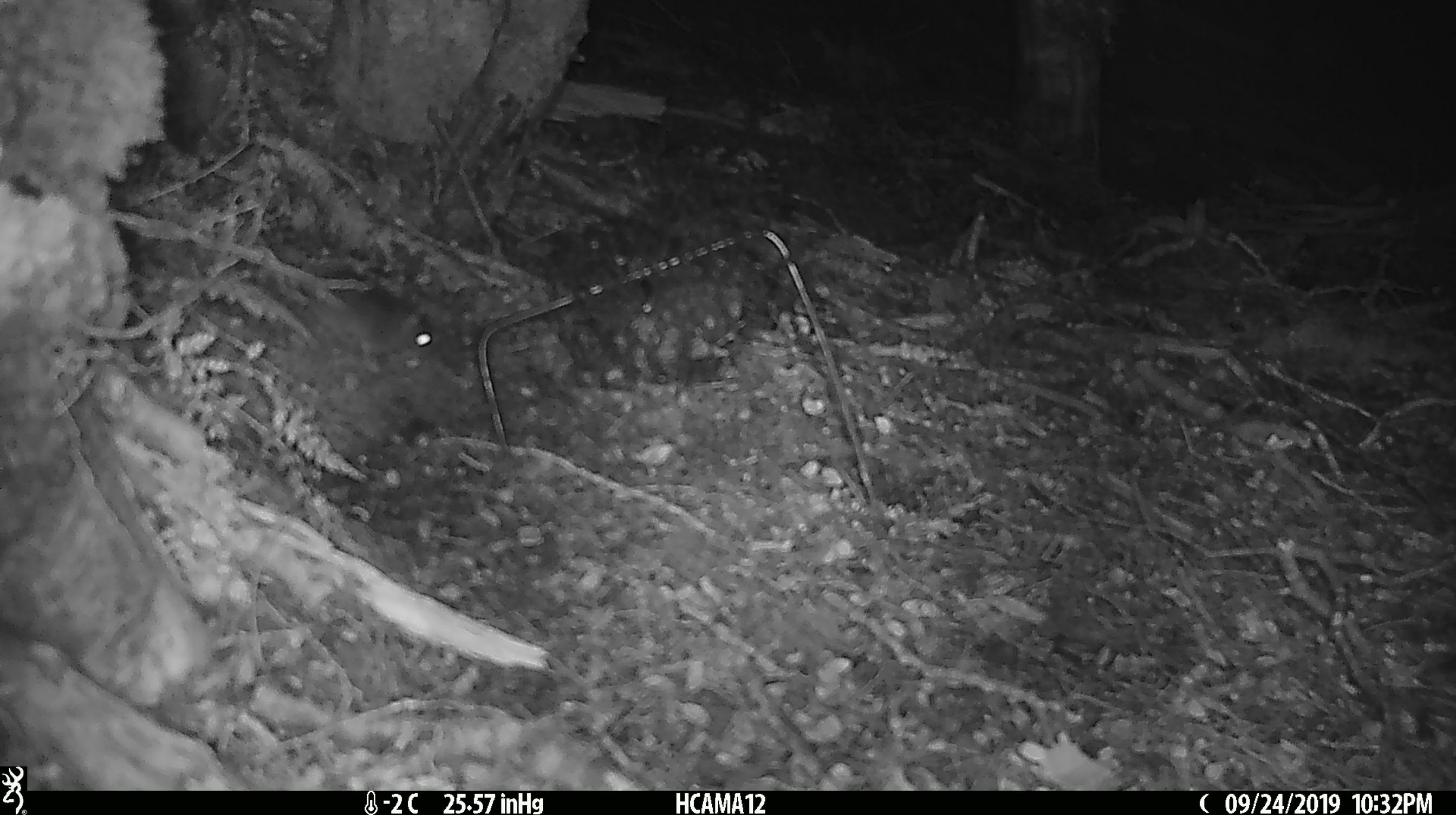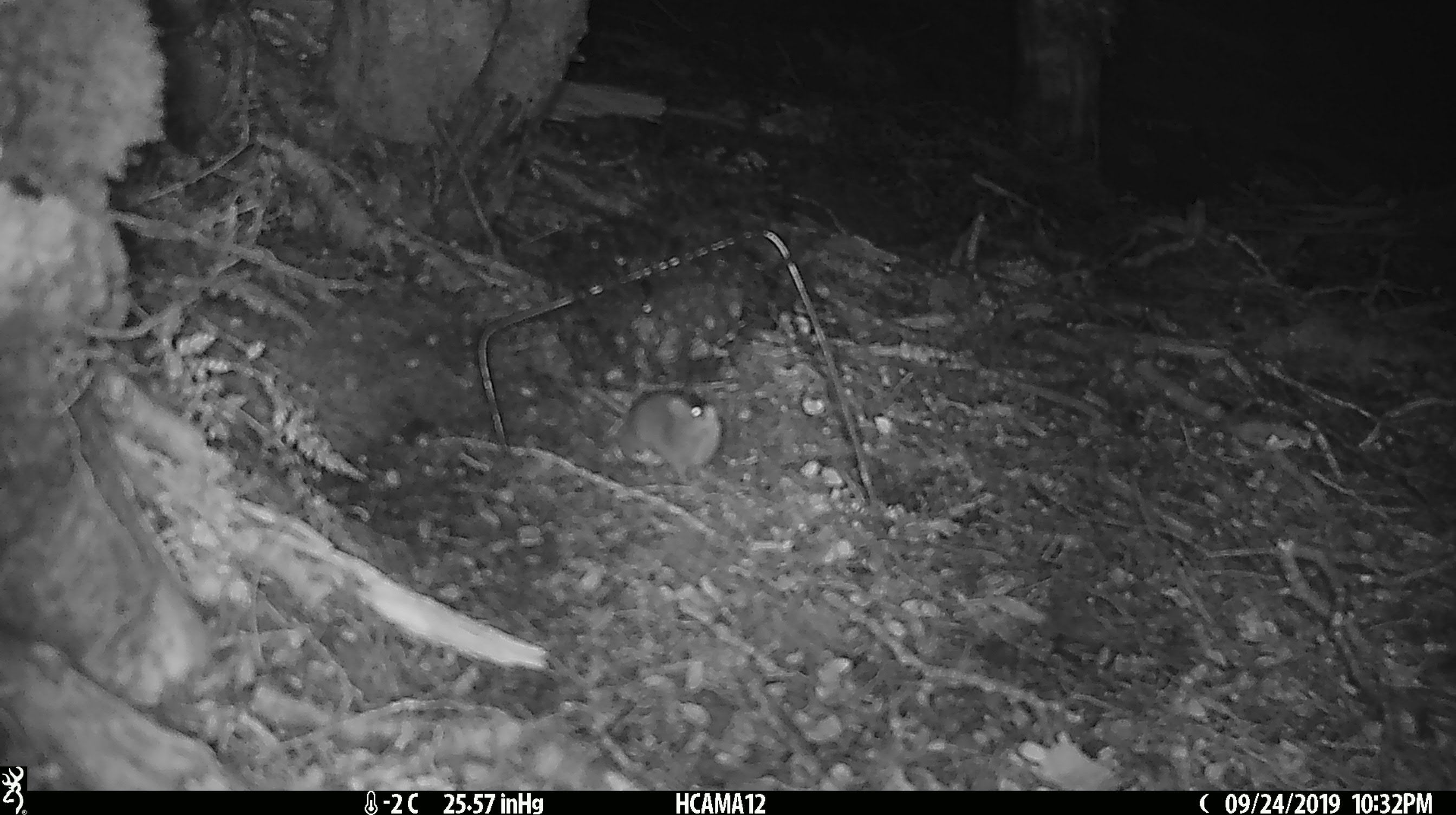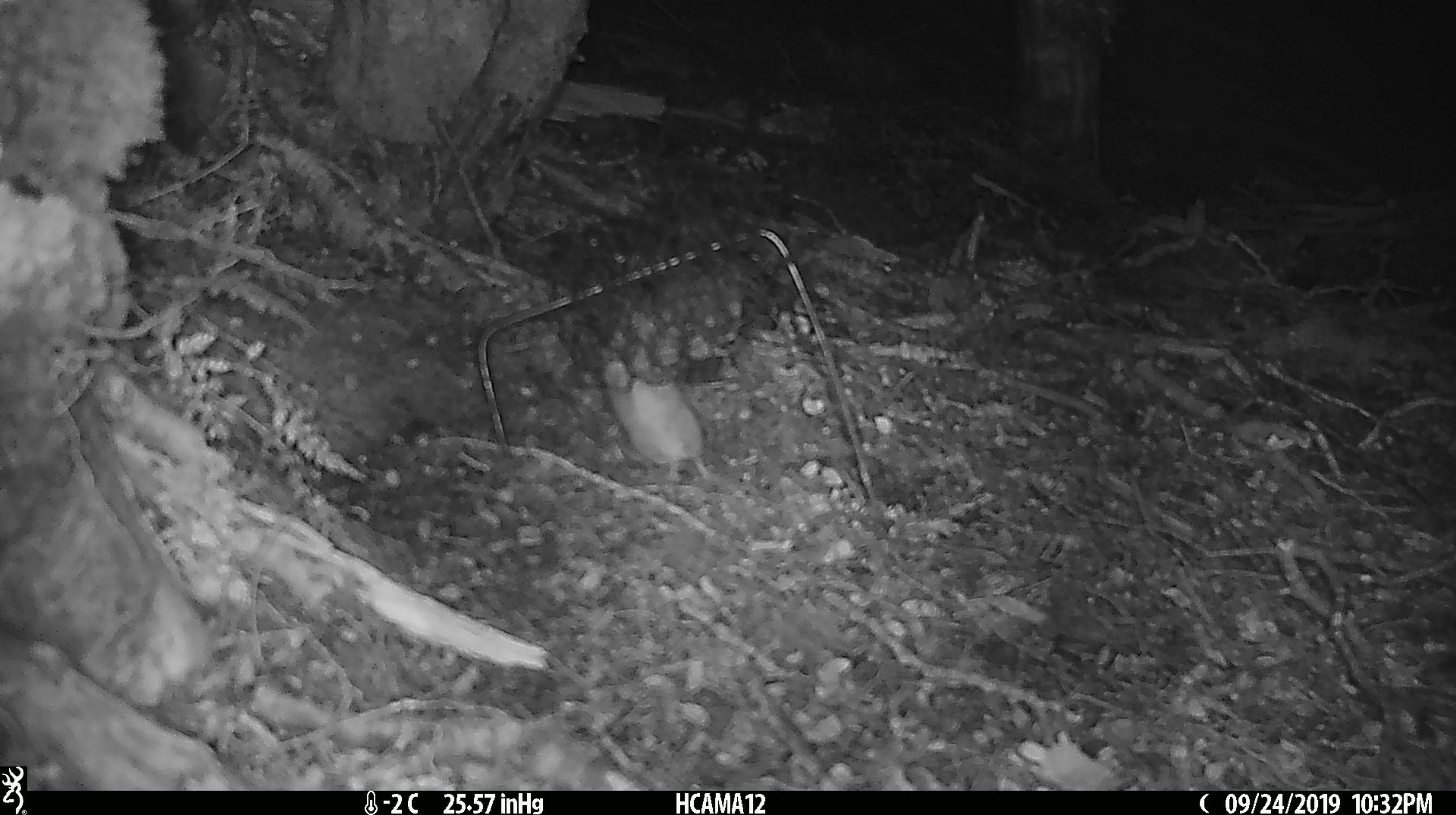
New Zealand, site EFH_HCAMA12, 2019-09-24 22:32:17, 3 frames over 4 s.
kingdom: Animalia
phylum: Chordata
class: Mammalia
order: Rodentia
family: Muridae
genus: Mus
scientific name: Mus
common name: mouse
Mouse (Mus).